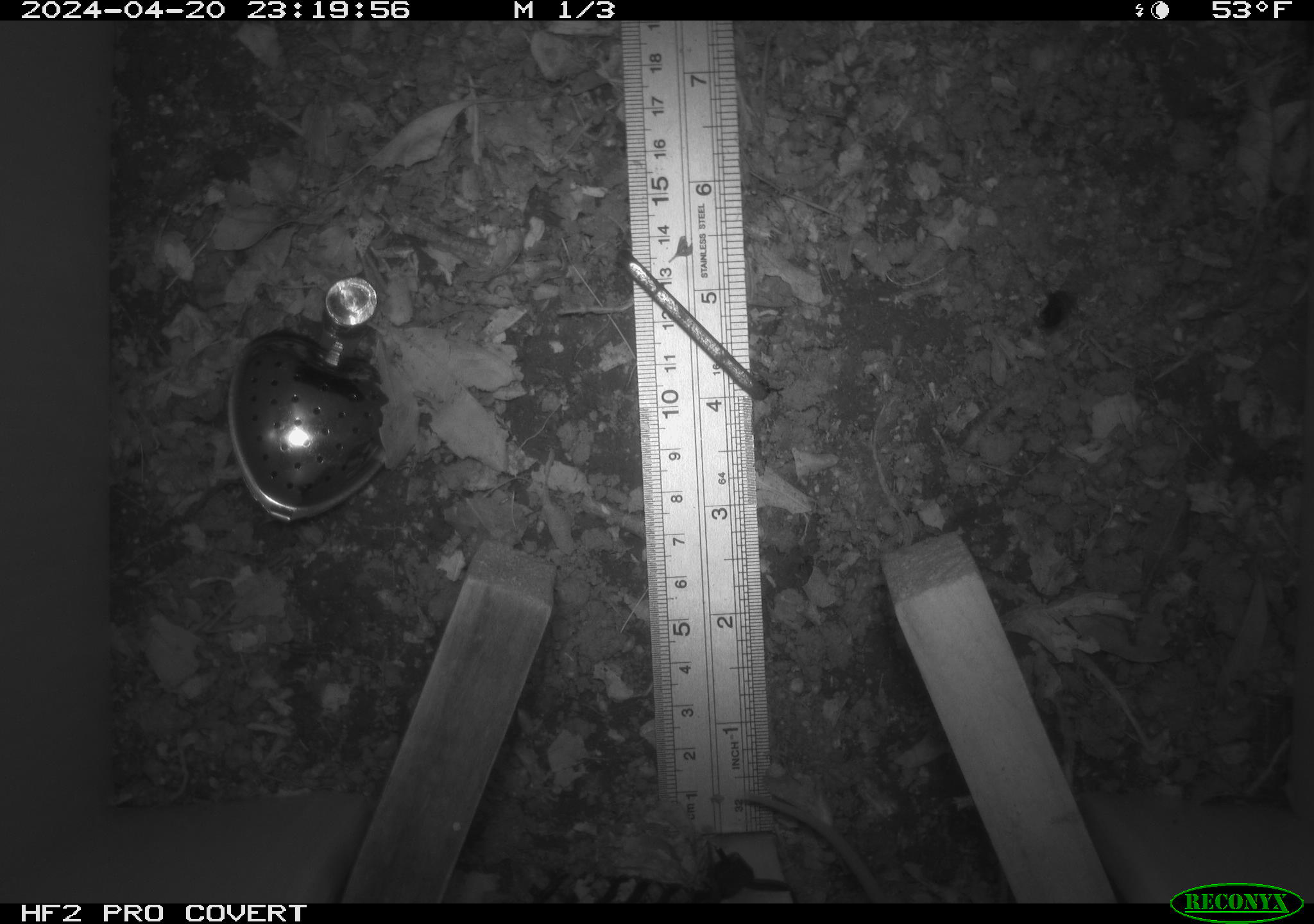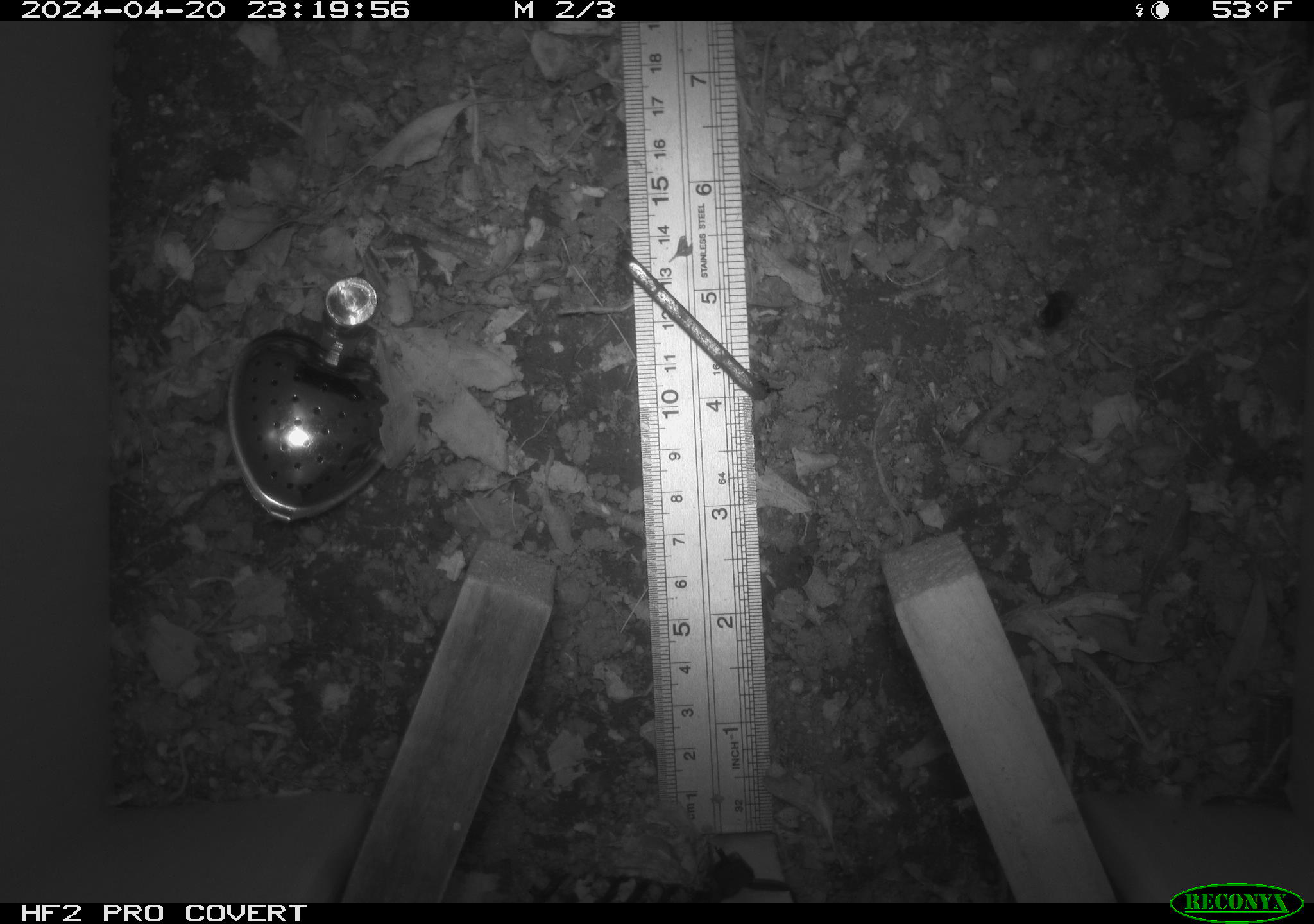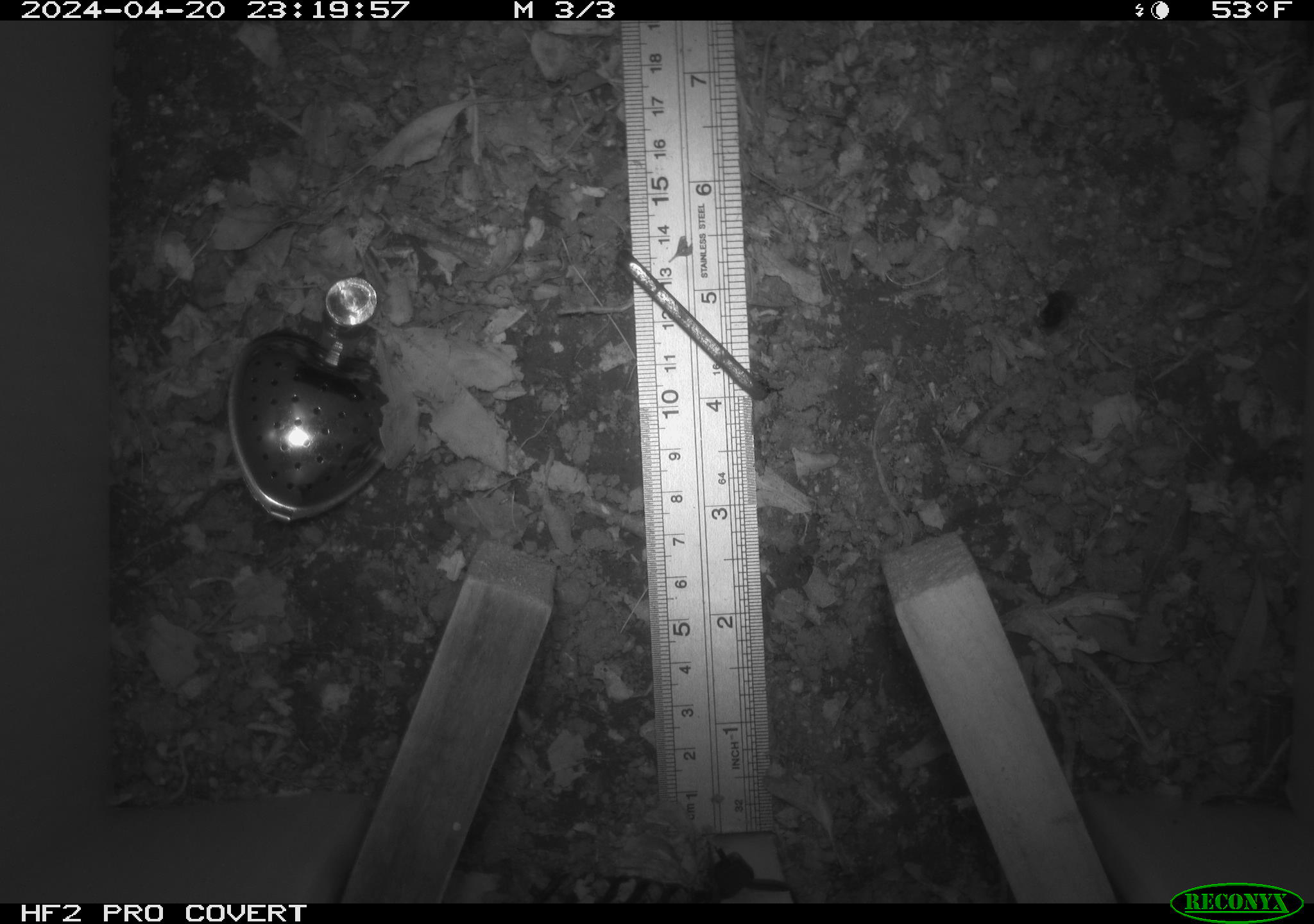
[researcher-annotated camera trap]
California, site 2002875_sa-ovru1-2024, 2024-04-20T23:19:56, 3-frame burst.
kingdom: Animalia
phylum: Chordata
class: Mammalia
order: Rodentia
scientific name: Rodentia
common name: rodent